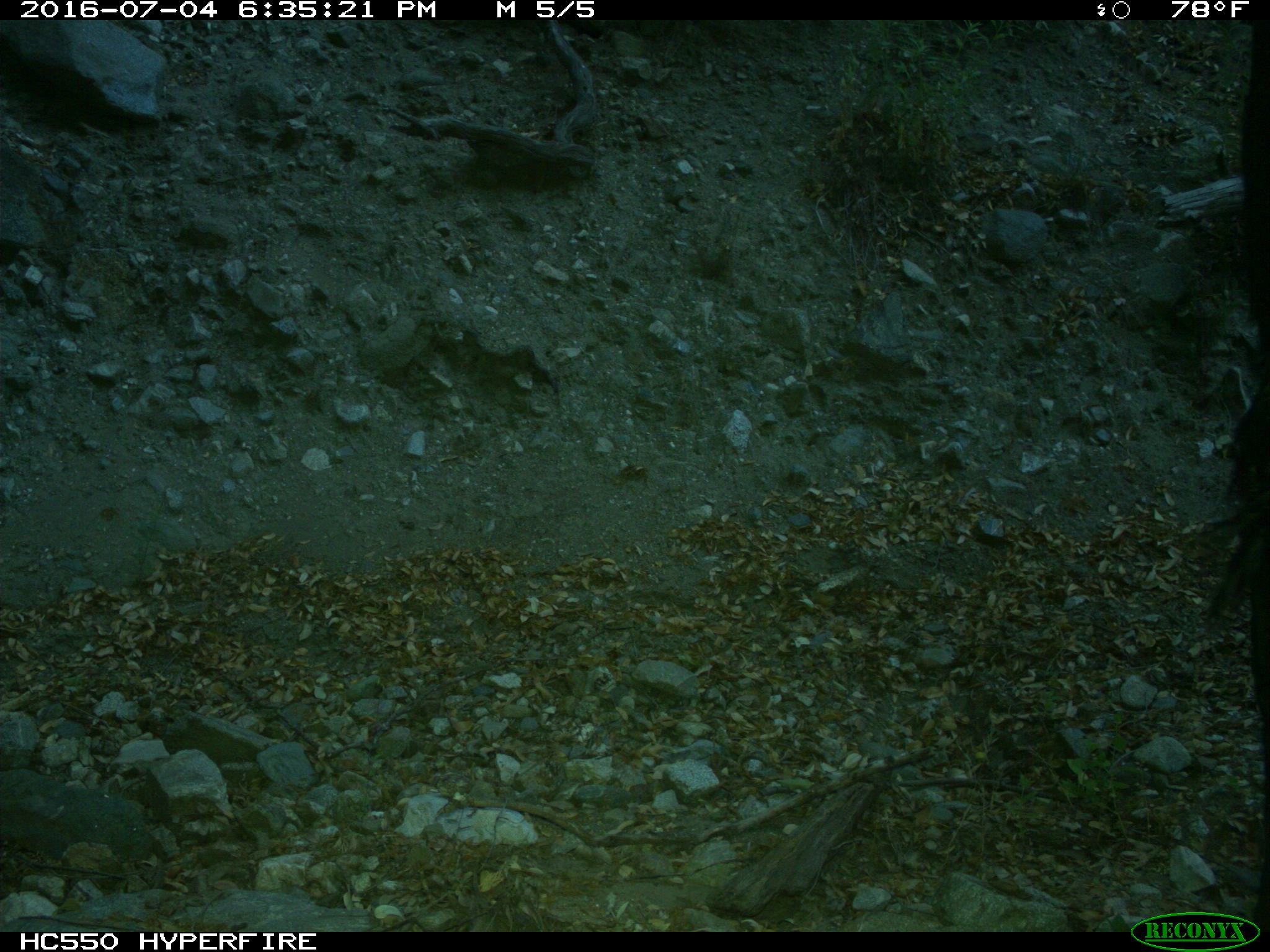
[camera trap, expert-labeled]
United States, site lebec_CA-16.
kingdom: Animalia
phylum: Chordata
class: Mammalia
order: Artiodactyla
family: Bovidae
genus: Bos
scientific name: Bos taurus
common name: domestic cow